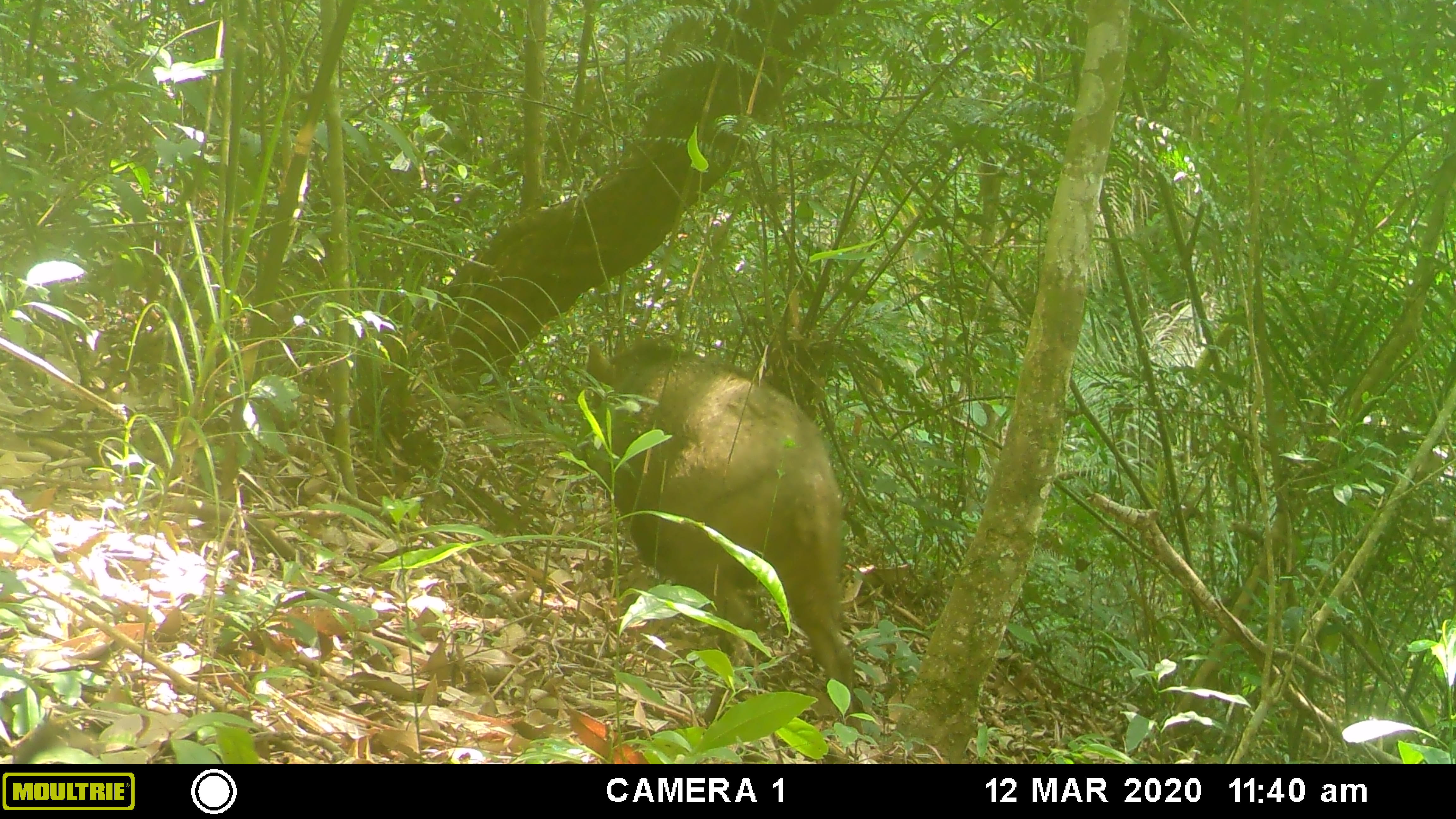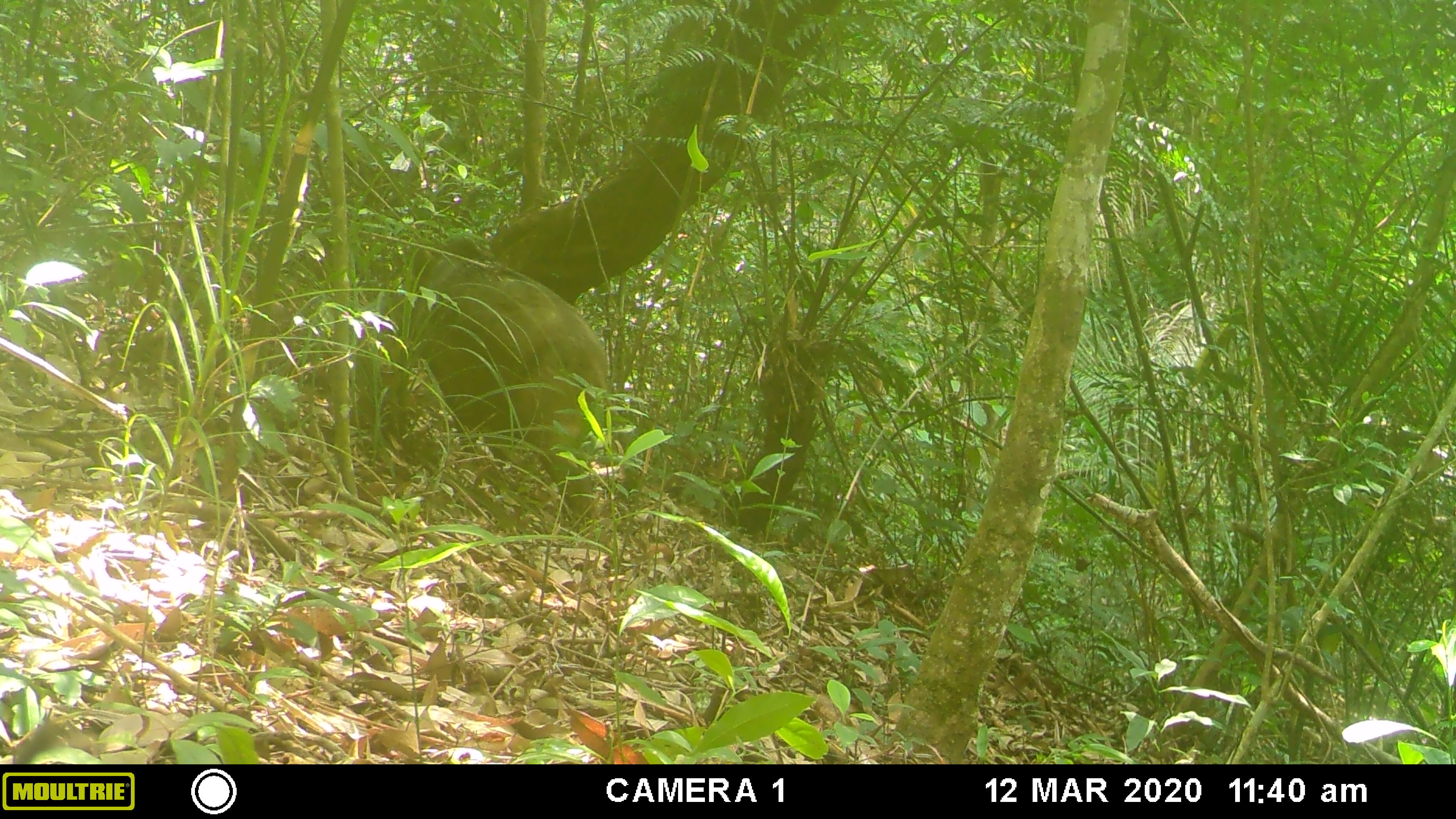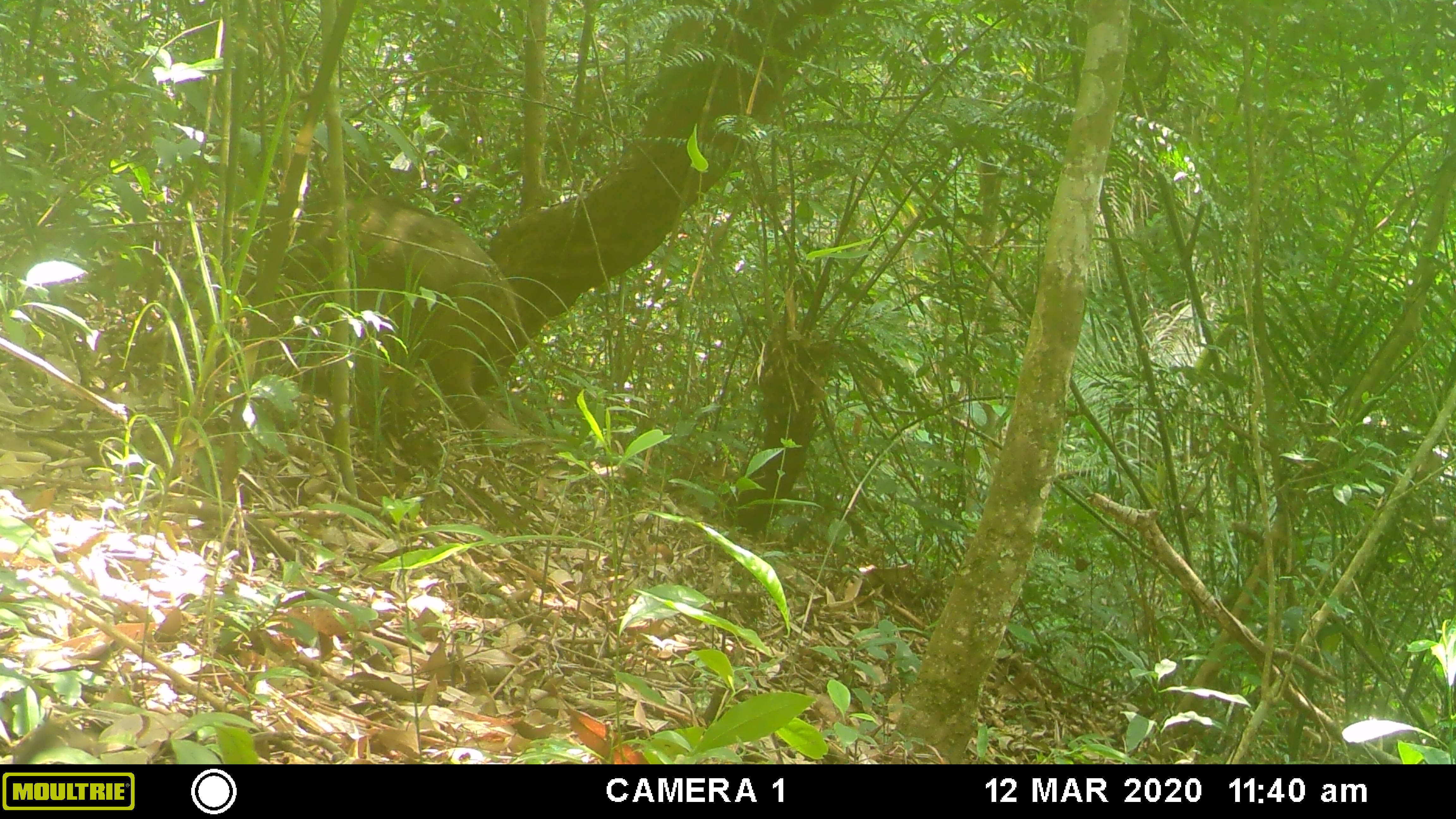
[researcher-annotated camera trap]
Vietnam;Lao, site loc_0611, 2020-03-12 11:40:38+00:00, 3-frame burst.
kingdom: Animalia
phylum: Chordata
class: Mammalia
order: Artiodactyla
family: Suidae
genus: Sus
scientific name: Sus scrofa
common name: eurasian wild pig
Eurasian wild pig (Sus scrofa). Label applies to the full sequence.